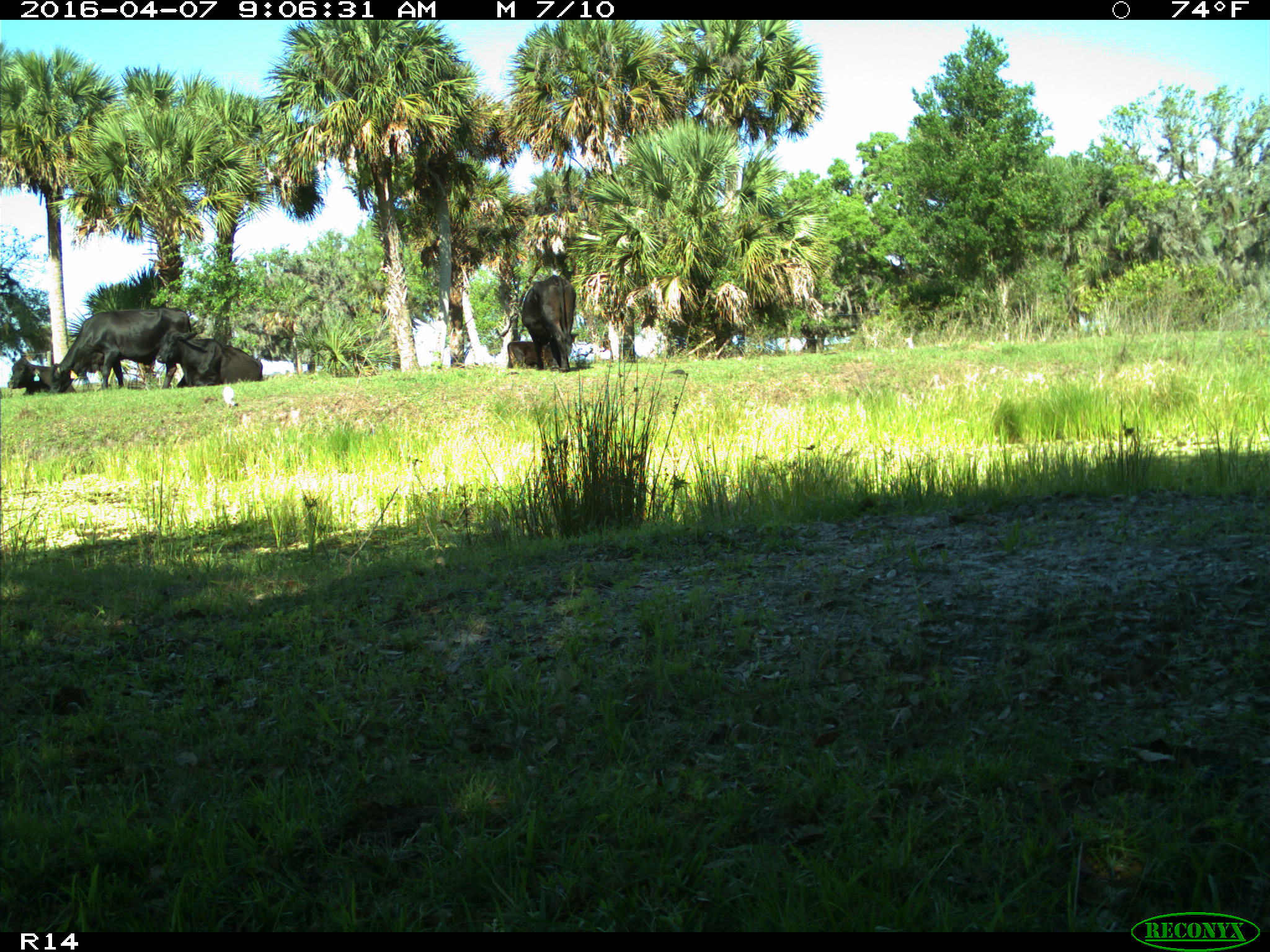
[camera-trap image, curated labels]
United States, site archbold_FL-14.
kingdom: Animalia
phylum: Chordata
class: Mammalia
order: Artiodactyla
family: Bovidae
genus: Bos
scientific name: Bos taurus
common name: domestic cow